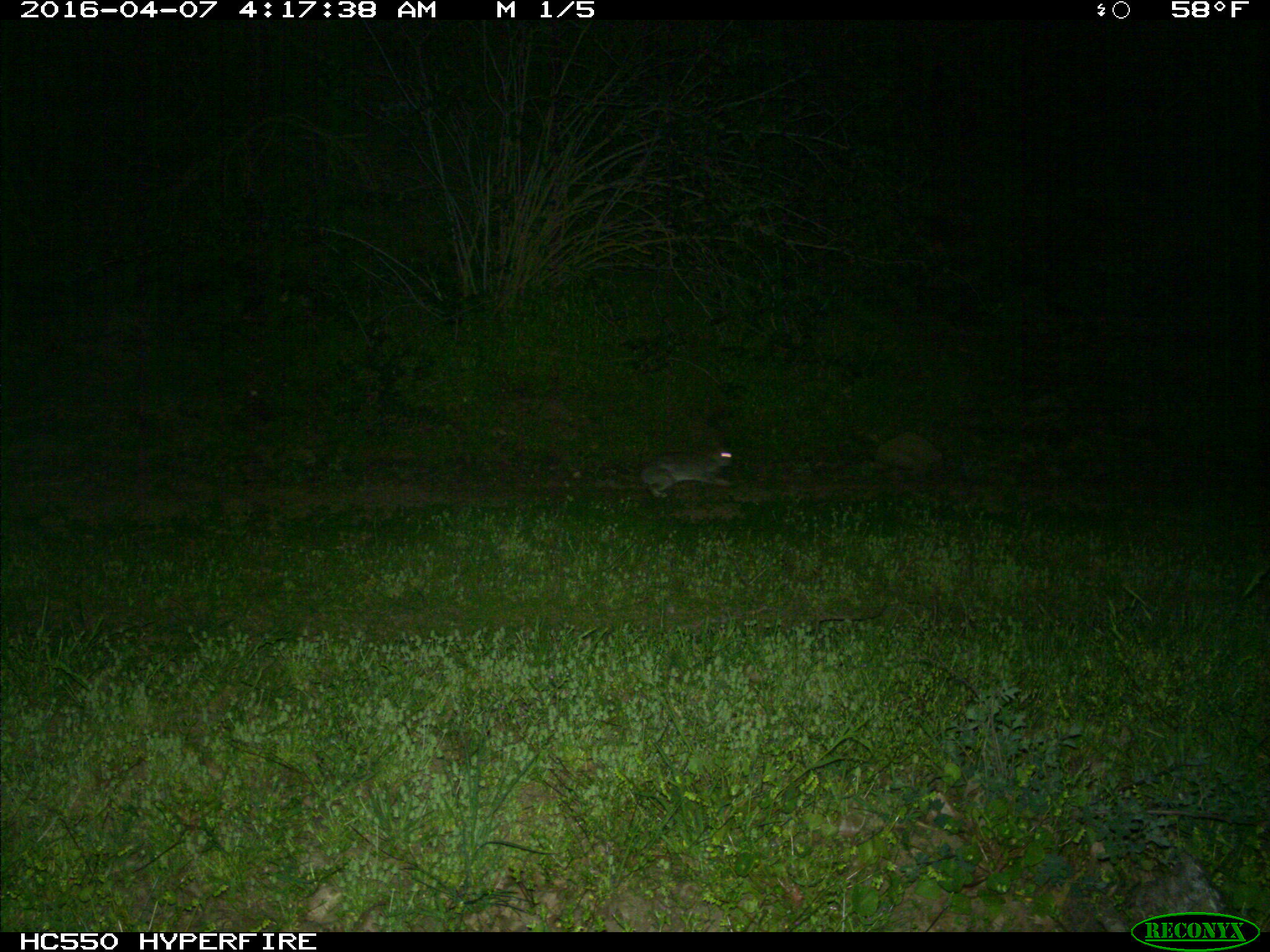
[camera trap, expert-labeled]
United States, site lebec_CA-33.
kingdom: Animalia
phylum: Chordata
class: Mammalia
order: Lagomorpha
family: Leporidae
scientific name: Leporidae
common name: rabbits and hares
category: unidentified rabbit